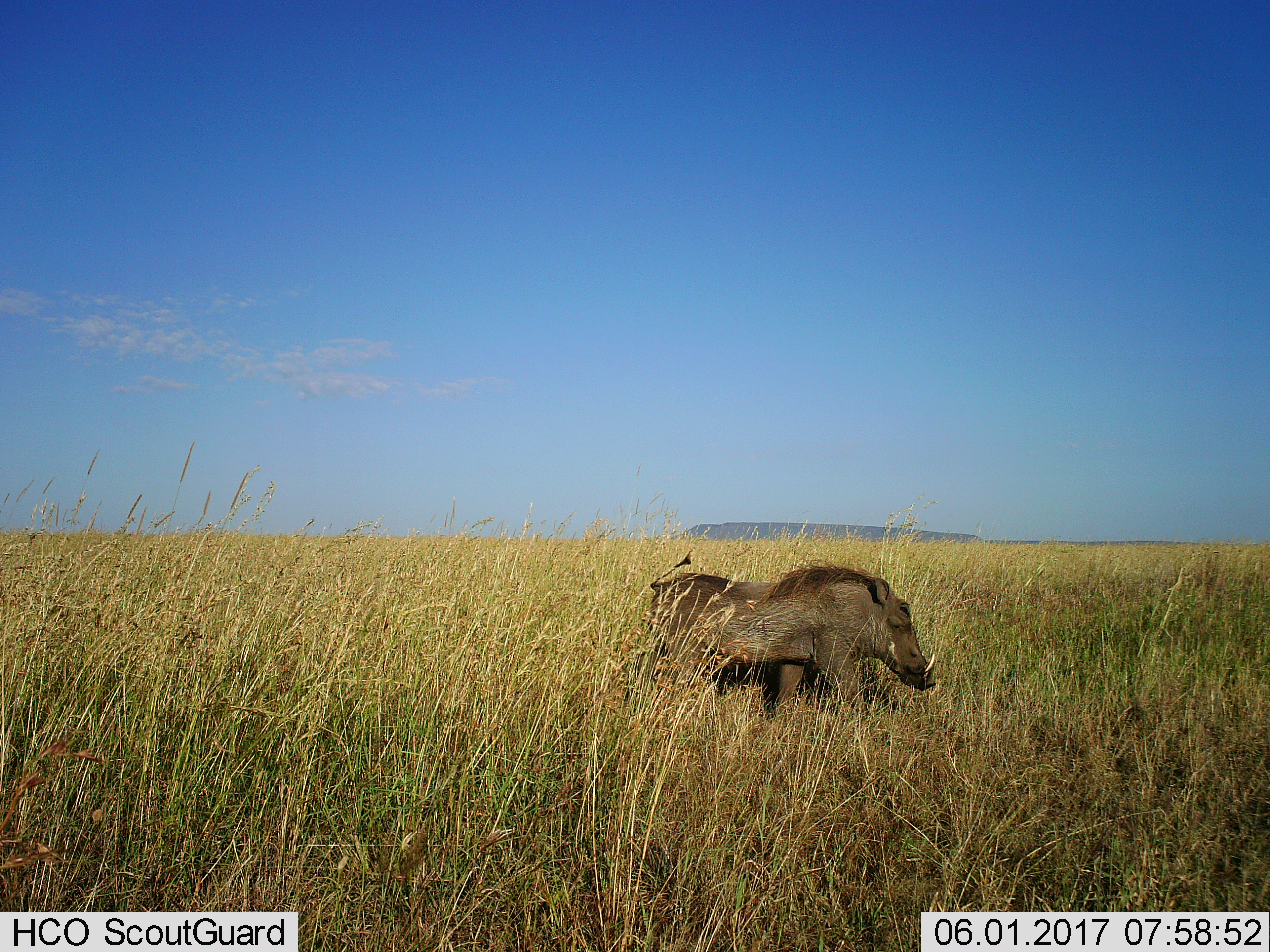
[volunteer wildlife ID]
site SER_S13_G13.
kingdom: Animalia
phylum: Chordata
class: Mammalia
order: Artiodactyla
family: Suidae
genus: Phacochoerus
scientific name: Phacochoerus africanus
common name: warthog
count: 1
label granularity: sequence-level